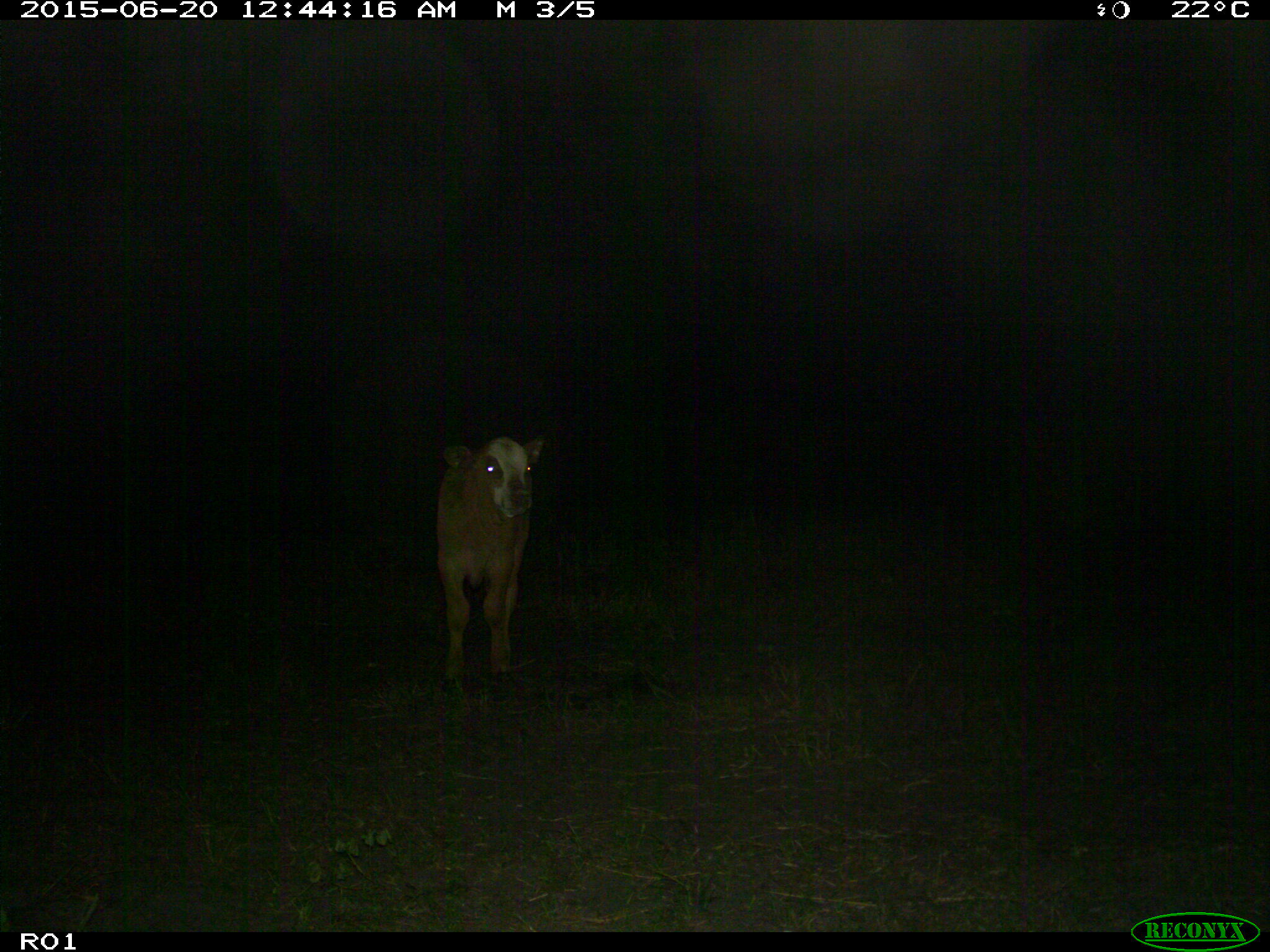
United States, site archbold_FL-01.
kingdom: Animalia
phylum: Chordata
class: Mammalia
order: Artiodactyla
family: Bovidae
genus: Bos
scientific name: Bos taurus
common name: domestic cow